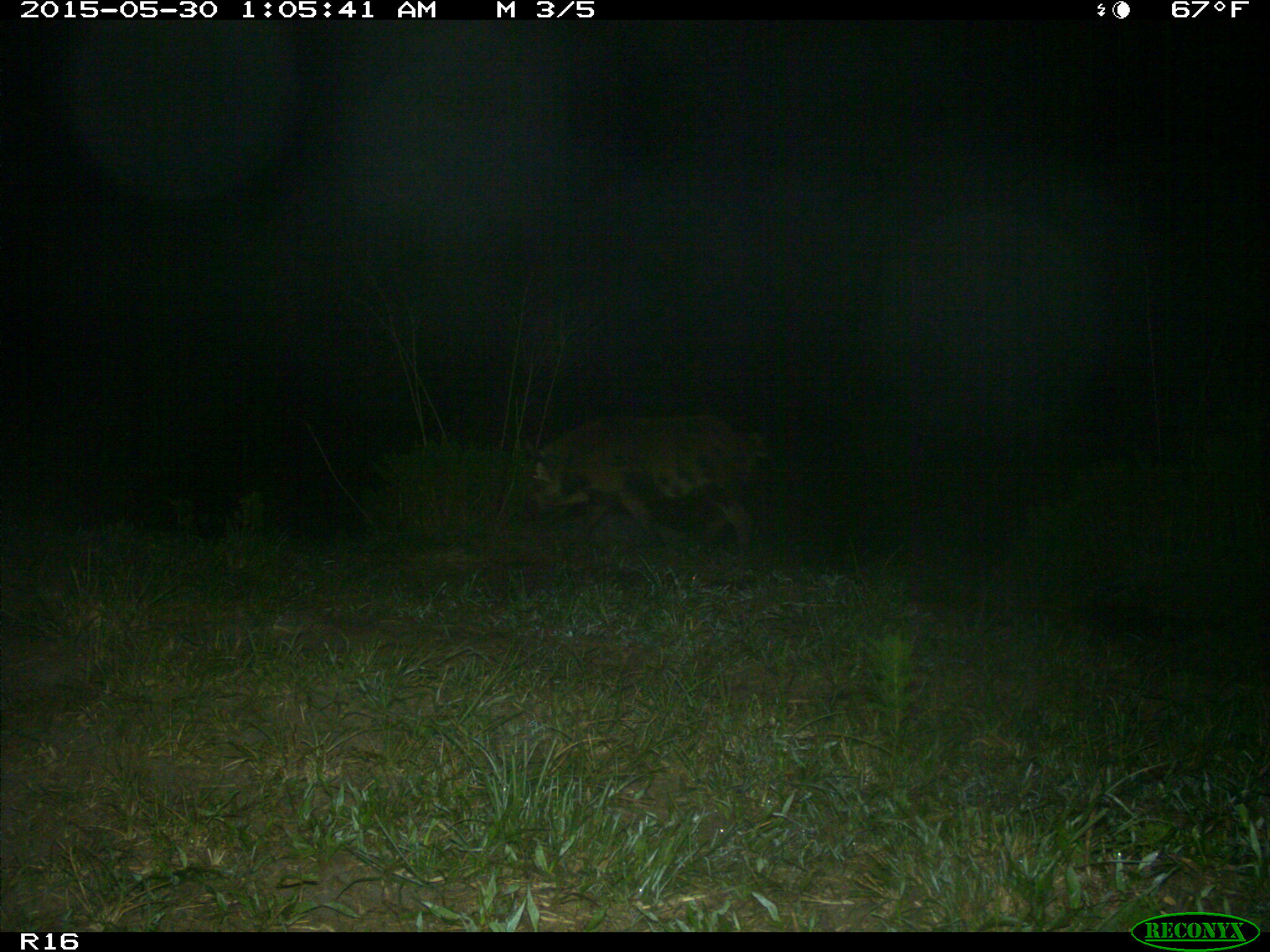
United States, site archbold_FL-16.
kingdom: Animalia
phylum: Chordata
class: Mammalia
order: Artiodactyla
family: Suidae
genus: Sus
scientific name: Sus scrofa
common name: wild boar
Sus scrofa (wild boar).